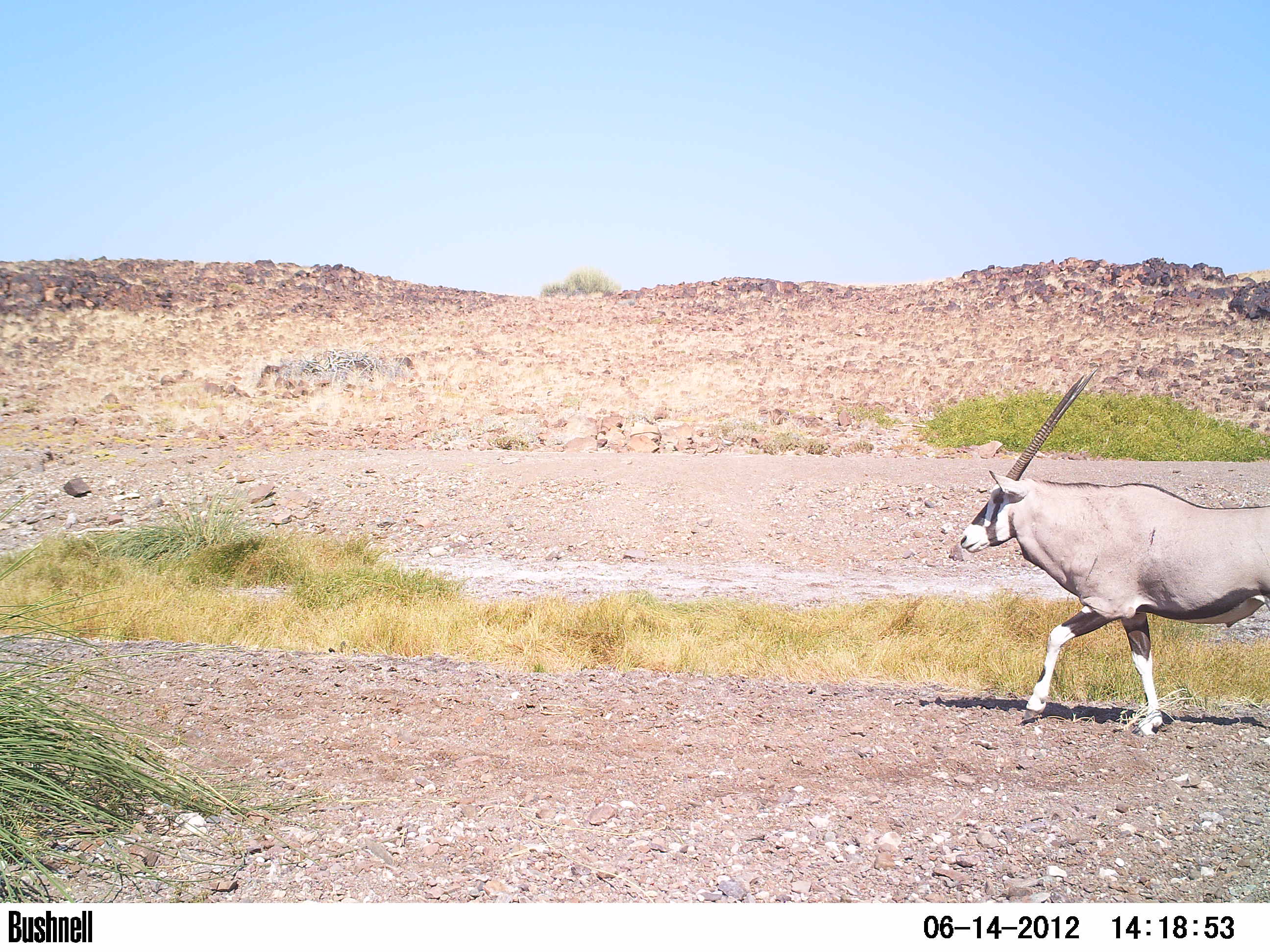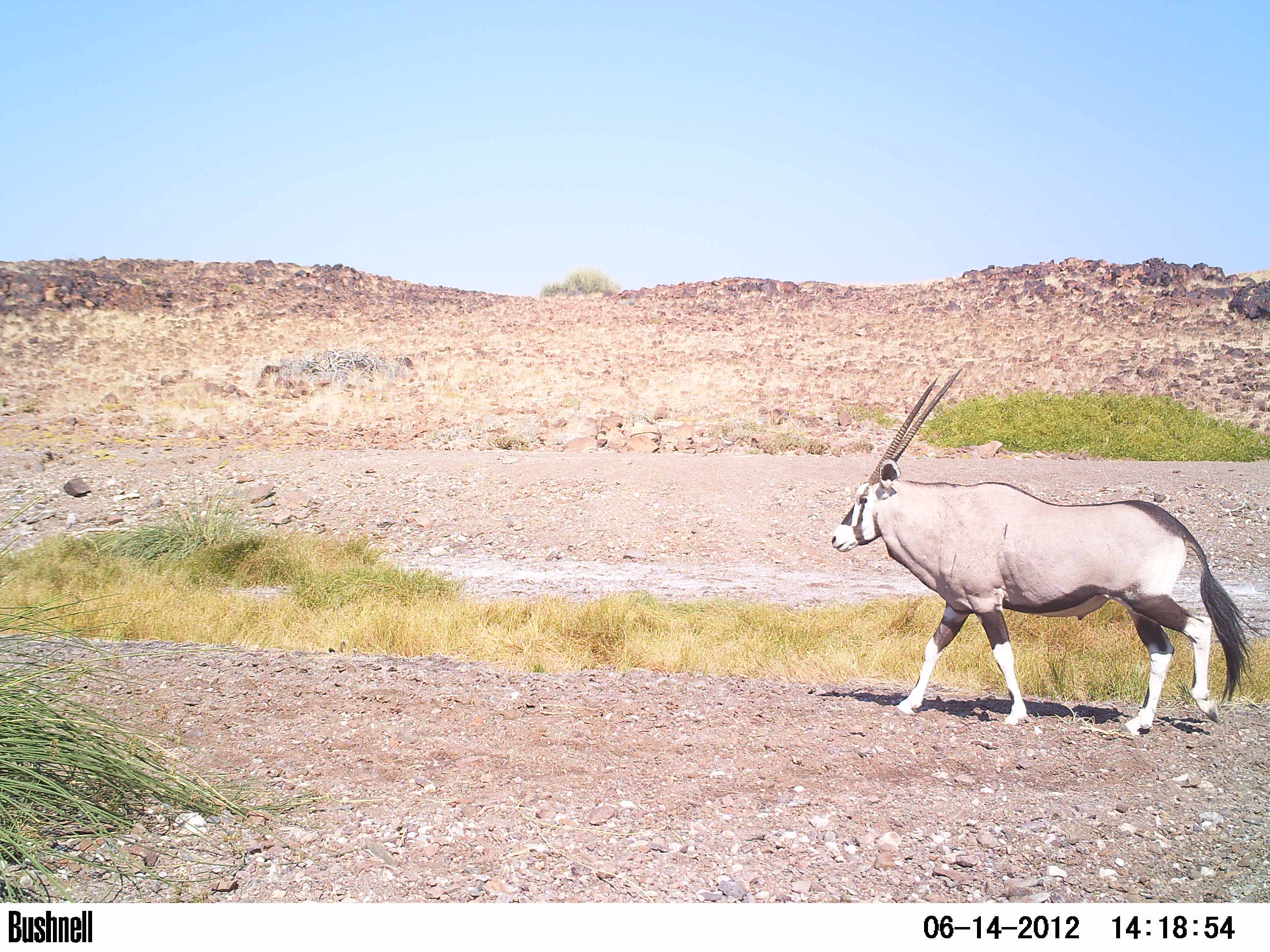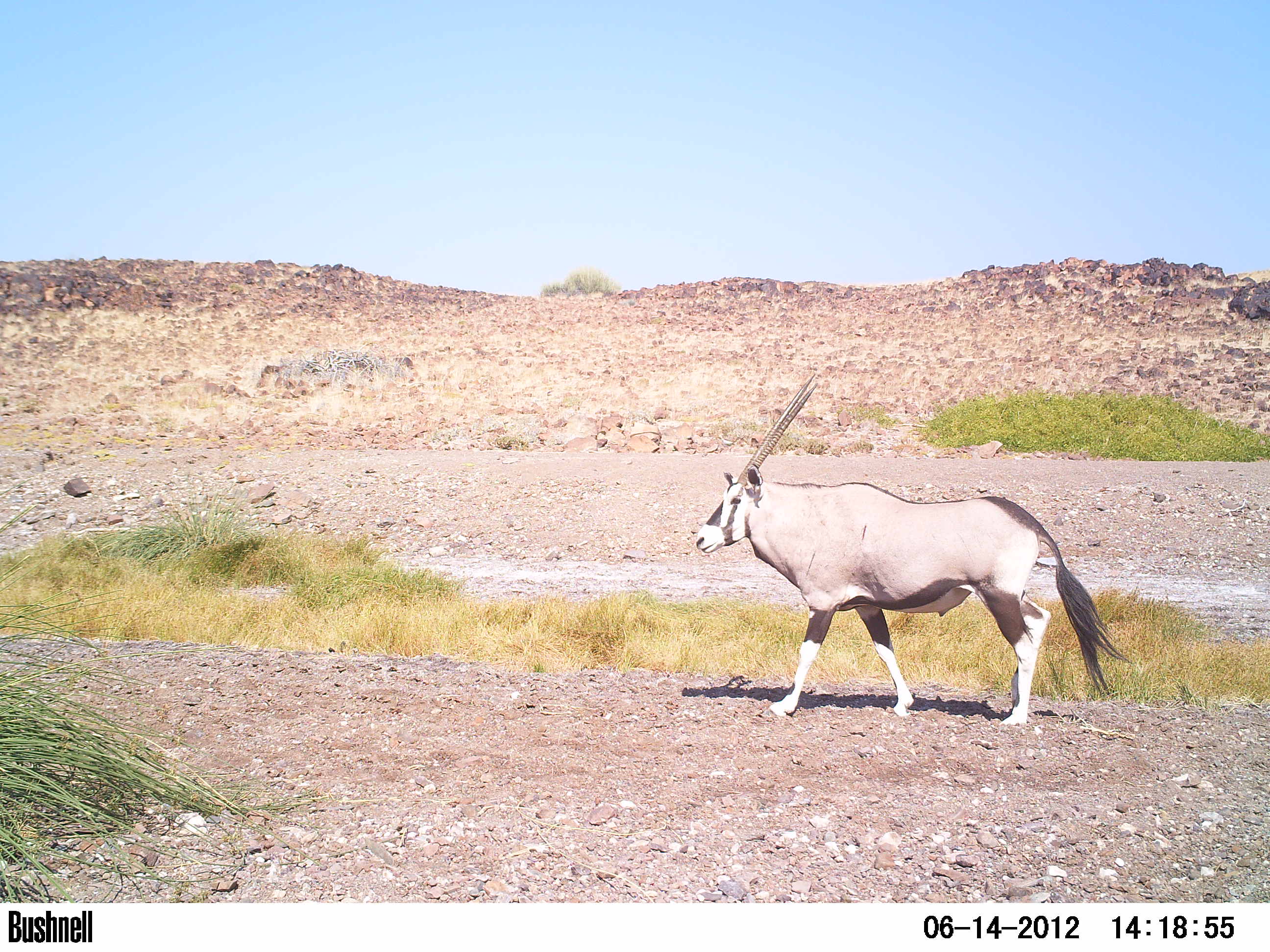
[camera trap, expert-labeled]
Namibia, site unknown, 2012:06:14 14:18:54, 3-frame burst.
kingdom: Animalia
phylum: Chordata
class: Mammalia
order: Artiodactyla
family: Bovidae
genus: Oryx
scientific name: Oryx gazella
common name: gemsbok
Oryx gazella (gemsbok).